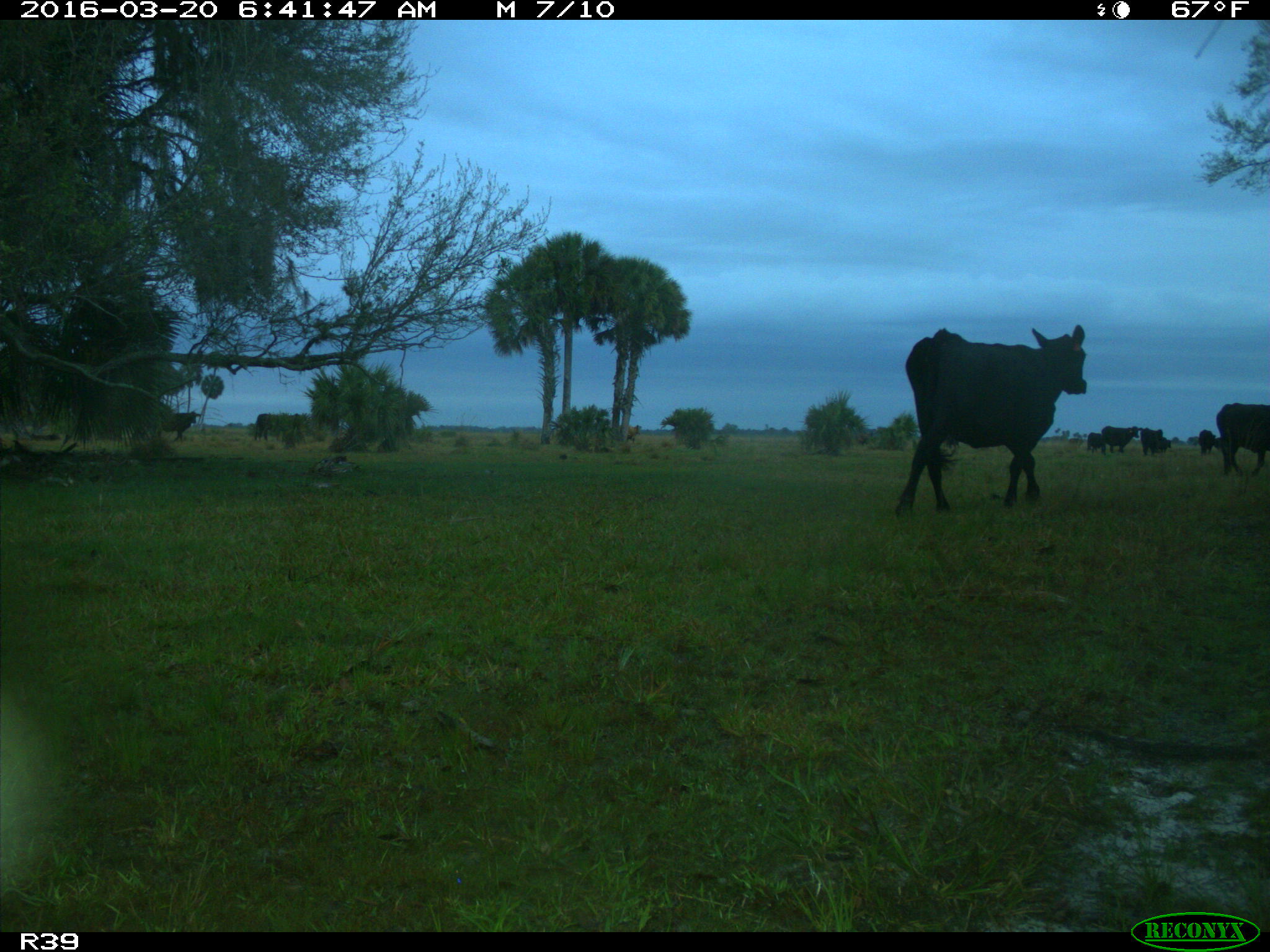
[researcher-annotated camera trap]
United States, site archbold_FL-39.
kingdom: Animalia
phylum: Chordata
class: Mammalia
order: Artiodactyla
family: Bovidae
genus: Bos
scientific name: Bos taurus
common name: domestic cow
Bos taurus (domestic cow).